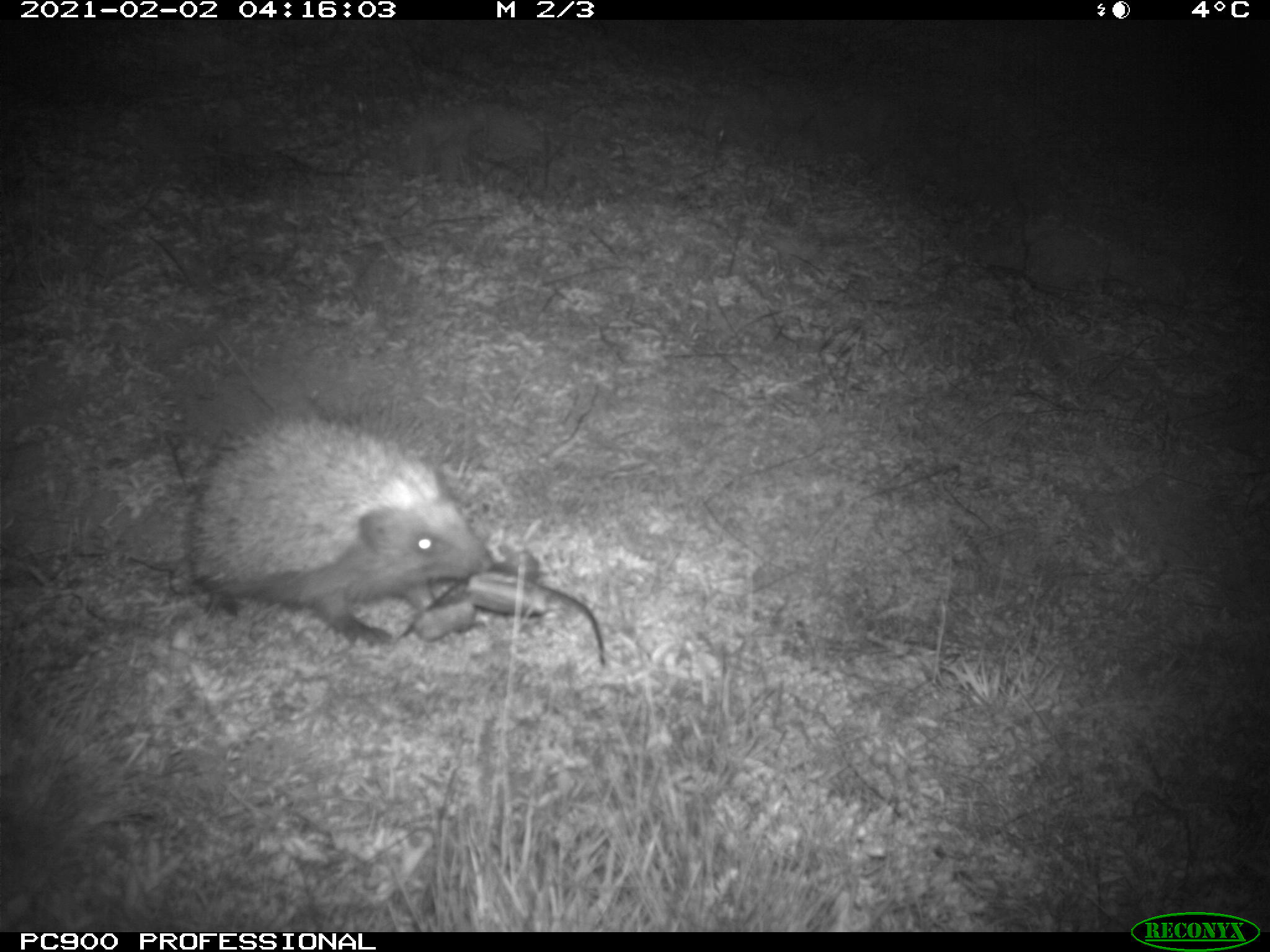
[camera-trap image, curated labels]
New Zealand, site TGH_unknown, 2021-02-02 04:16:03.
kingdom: Animalia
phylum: Chordata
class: Mammalia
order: Eulipotyphla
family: Erinaceidae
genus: Erinaceus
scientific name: Erinaceus europaeus europaeus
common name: european hedgehog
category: hedgehog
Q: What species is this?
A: Hedgehog (european hedgehog) (Erinaceus europaeus europaeus).